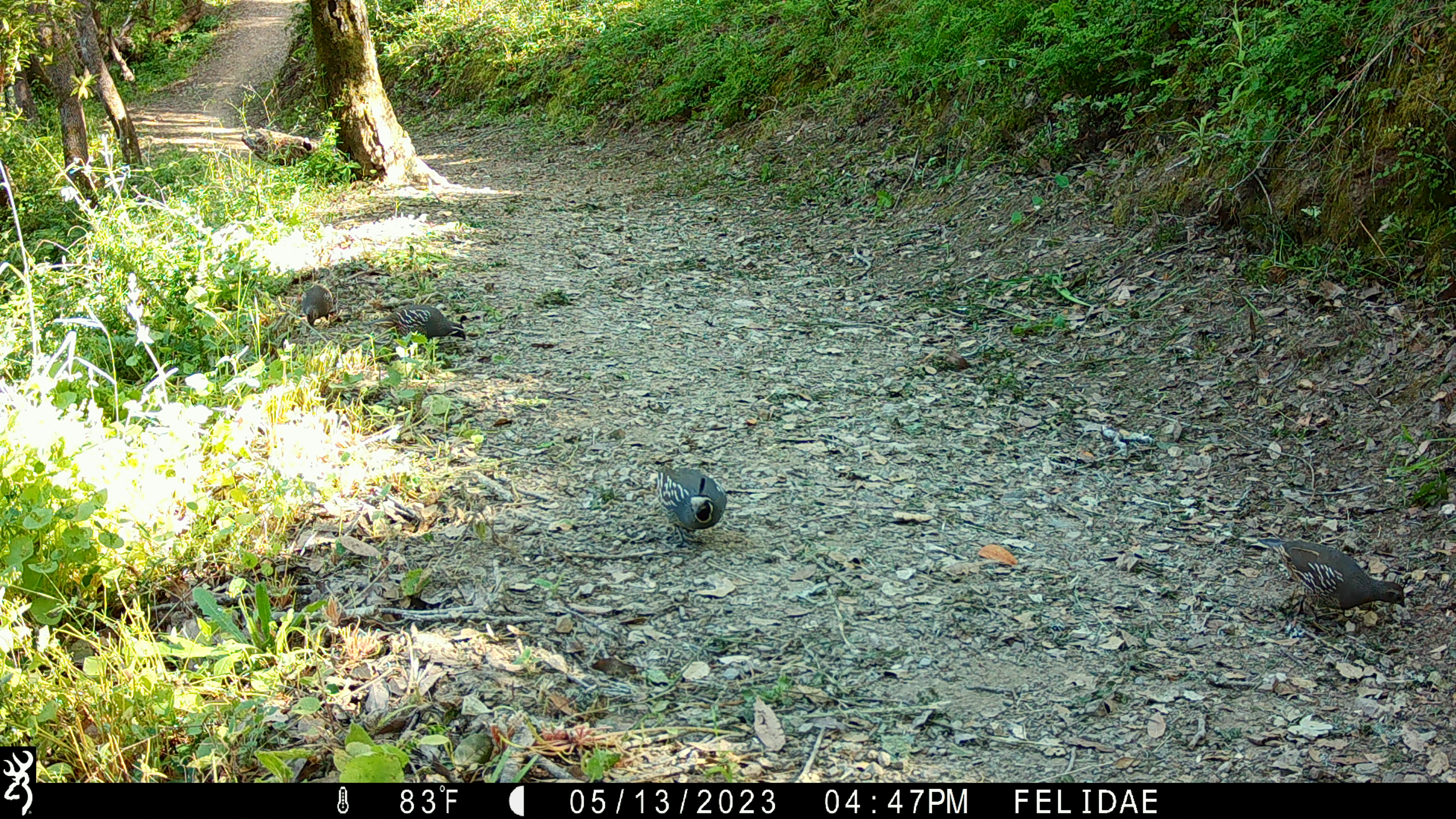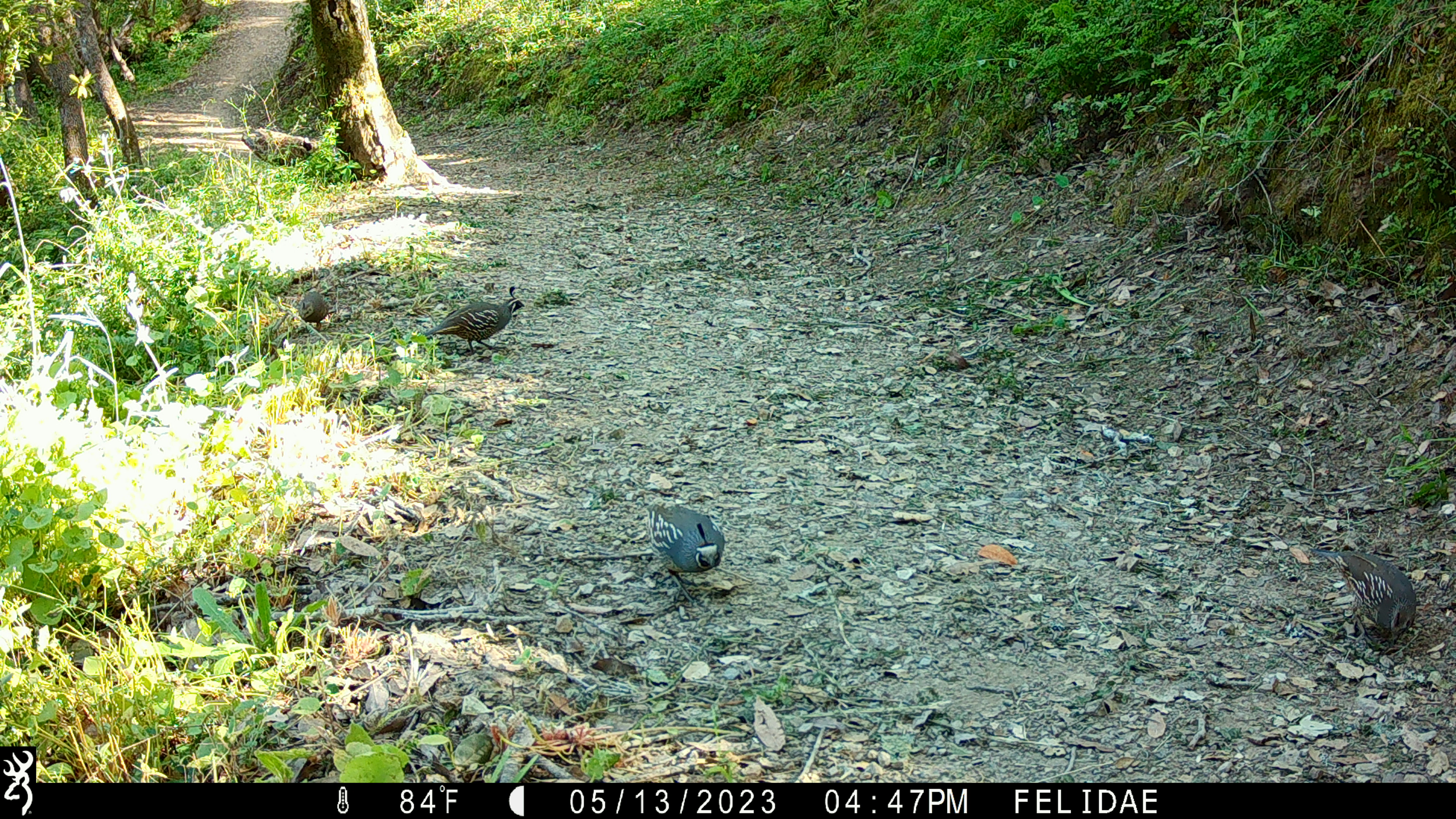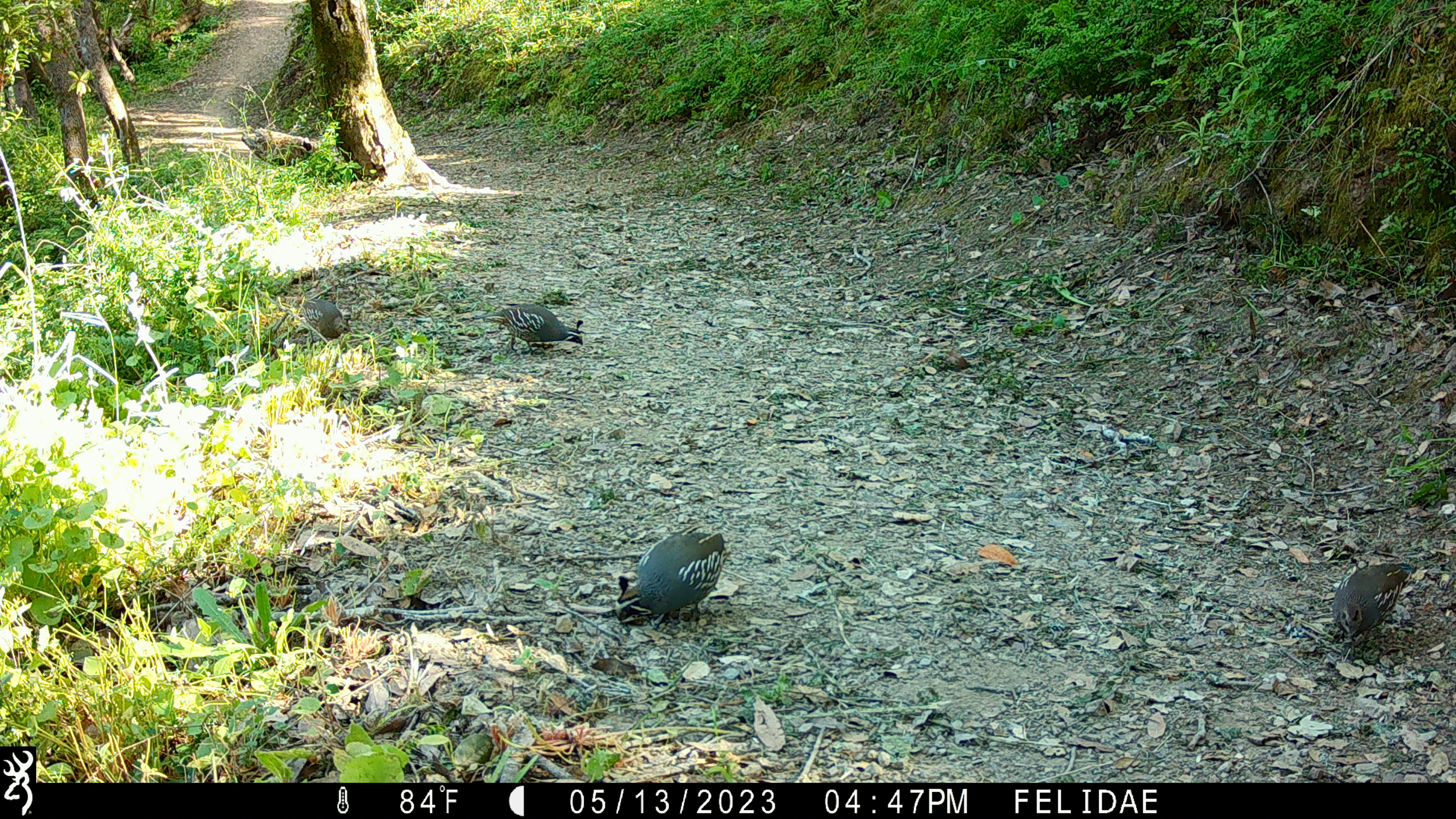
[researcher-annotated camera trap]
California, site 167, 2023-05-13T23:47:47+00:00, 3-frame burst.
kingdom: Animalia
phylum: Chordata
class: Aves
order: Galliformes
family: Odontophoridae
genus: Callipepla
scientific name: Callipepla californica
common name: california quail